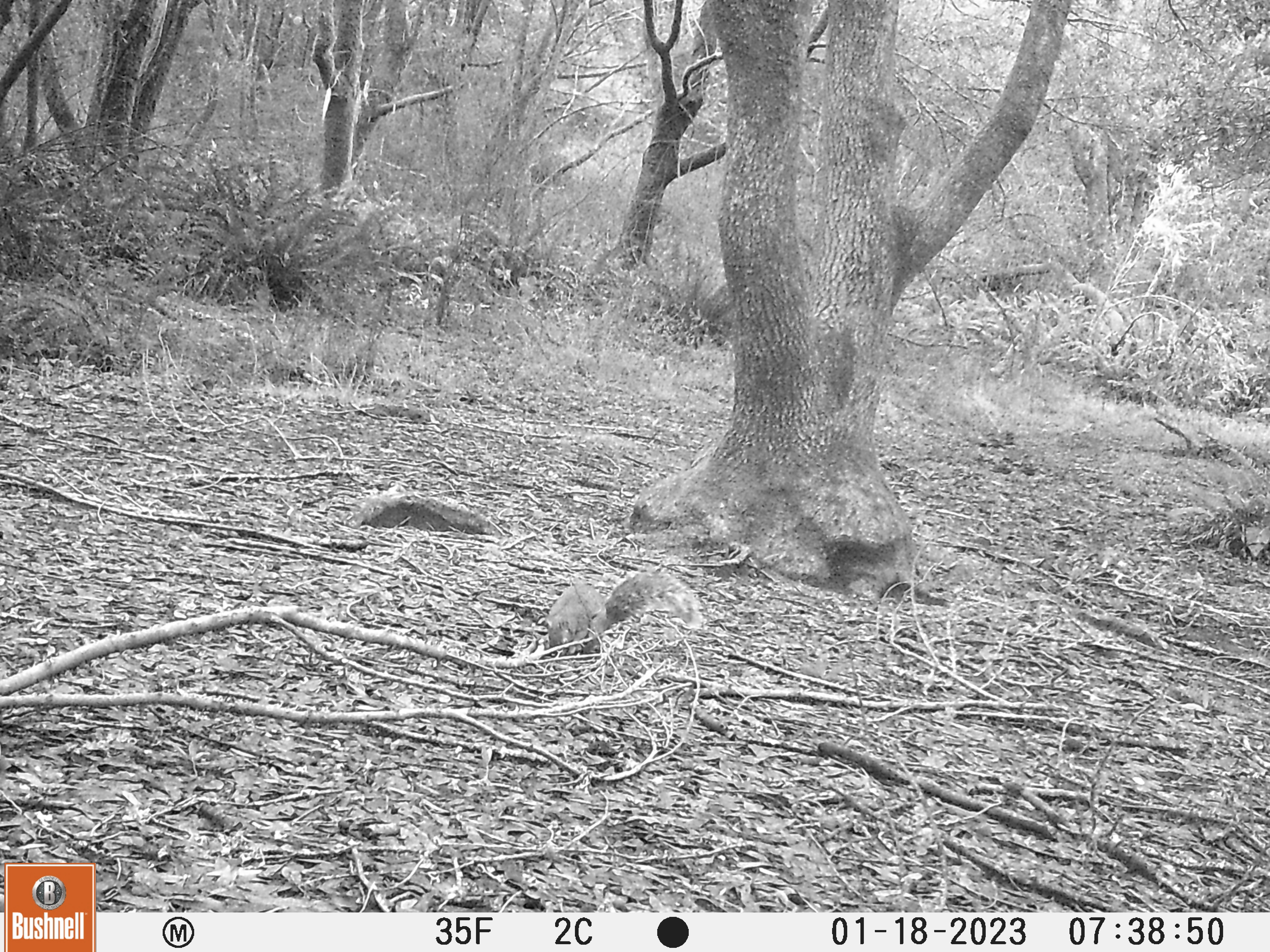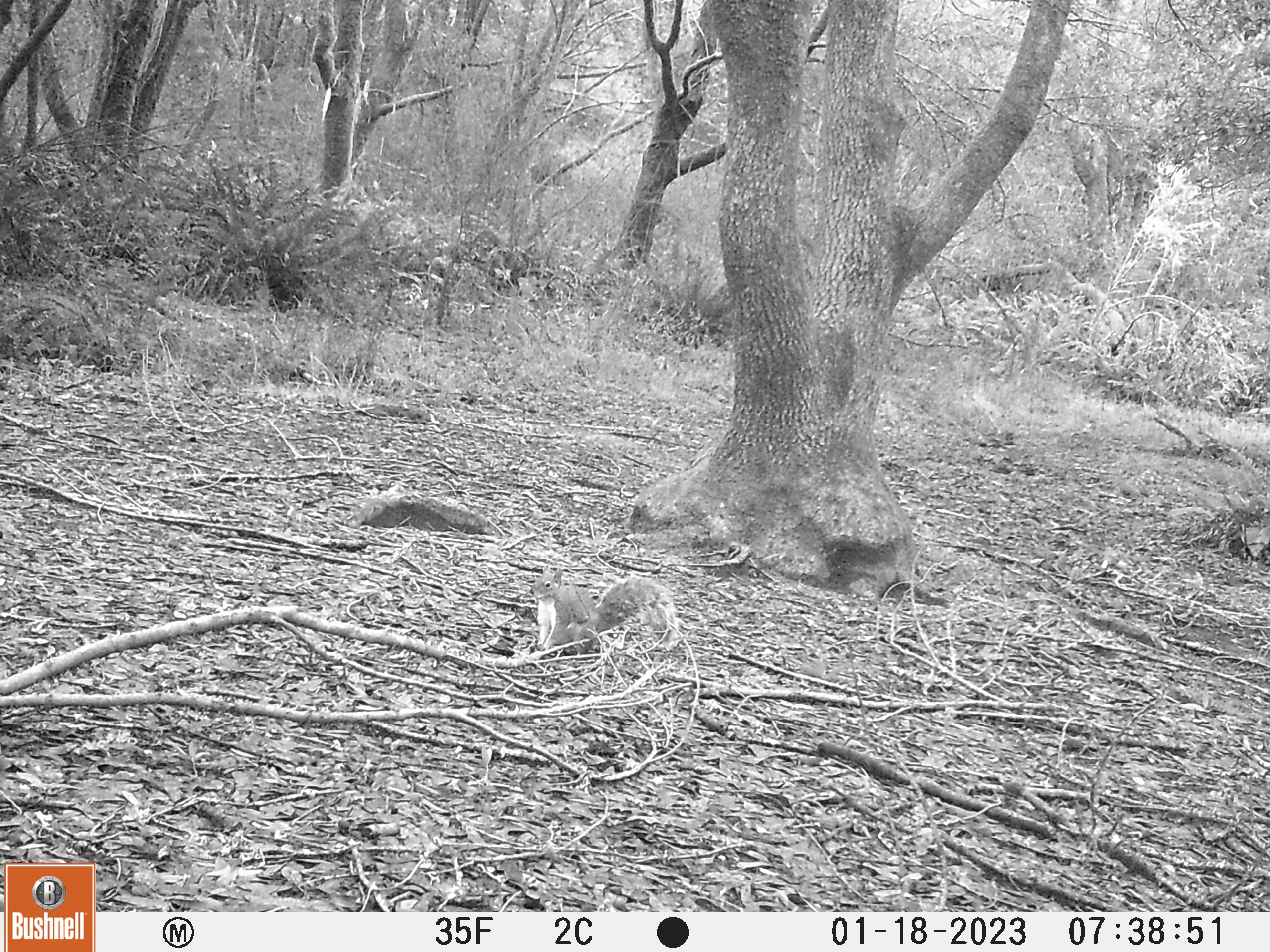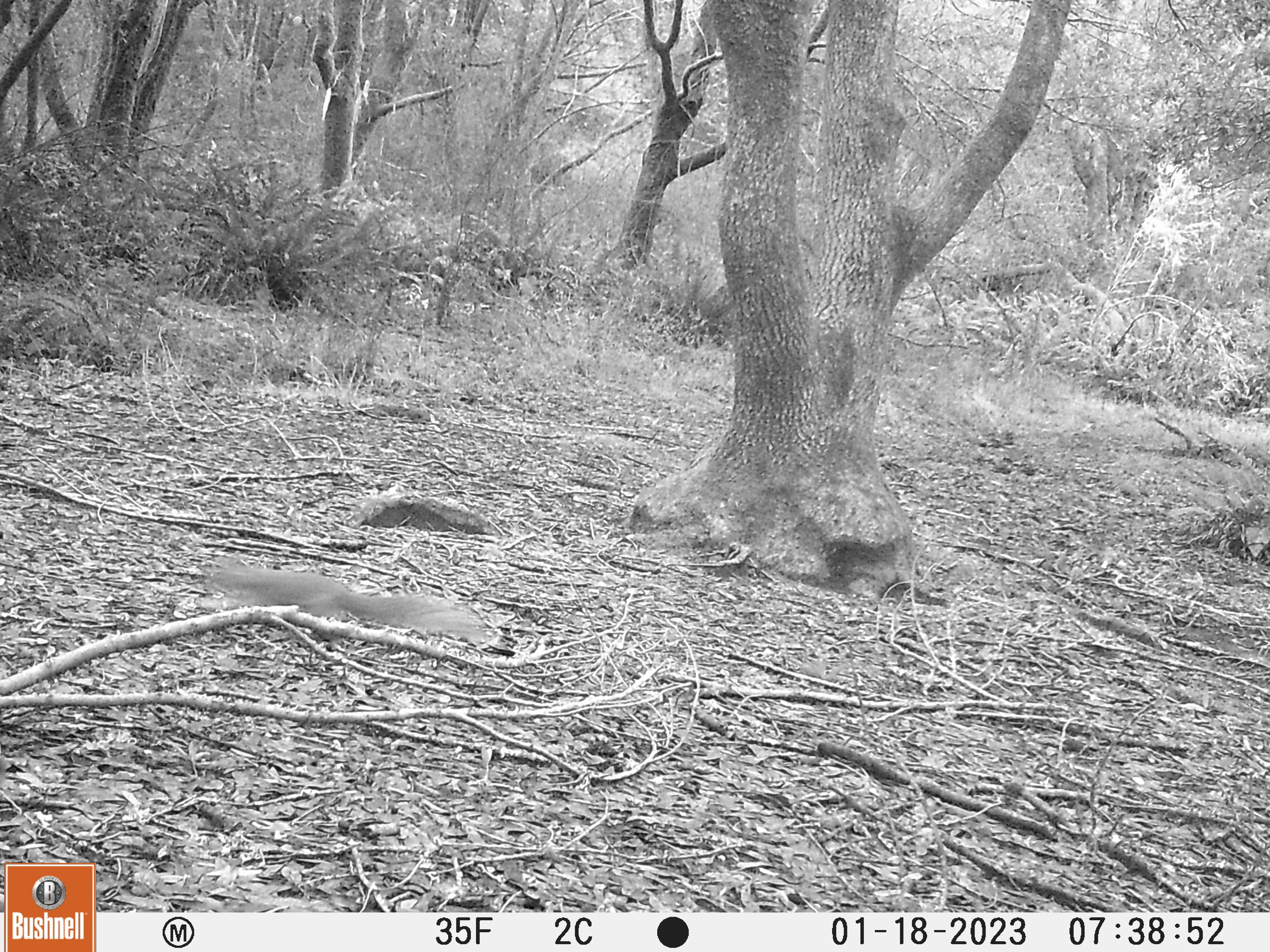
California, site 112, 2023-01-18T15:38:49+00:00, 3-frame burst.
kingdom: Animalia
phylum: Chordata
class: Mammalia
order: Rodentia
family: Sciuridae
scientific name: Sciuridae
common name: squirrel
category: unknown squirrel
Unknown squirrel (squirrel) (Sciuridae).